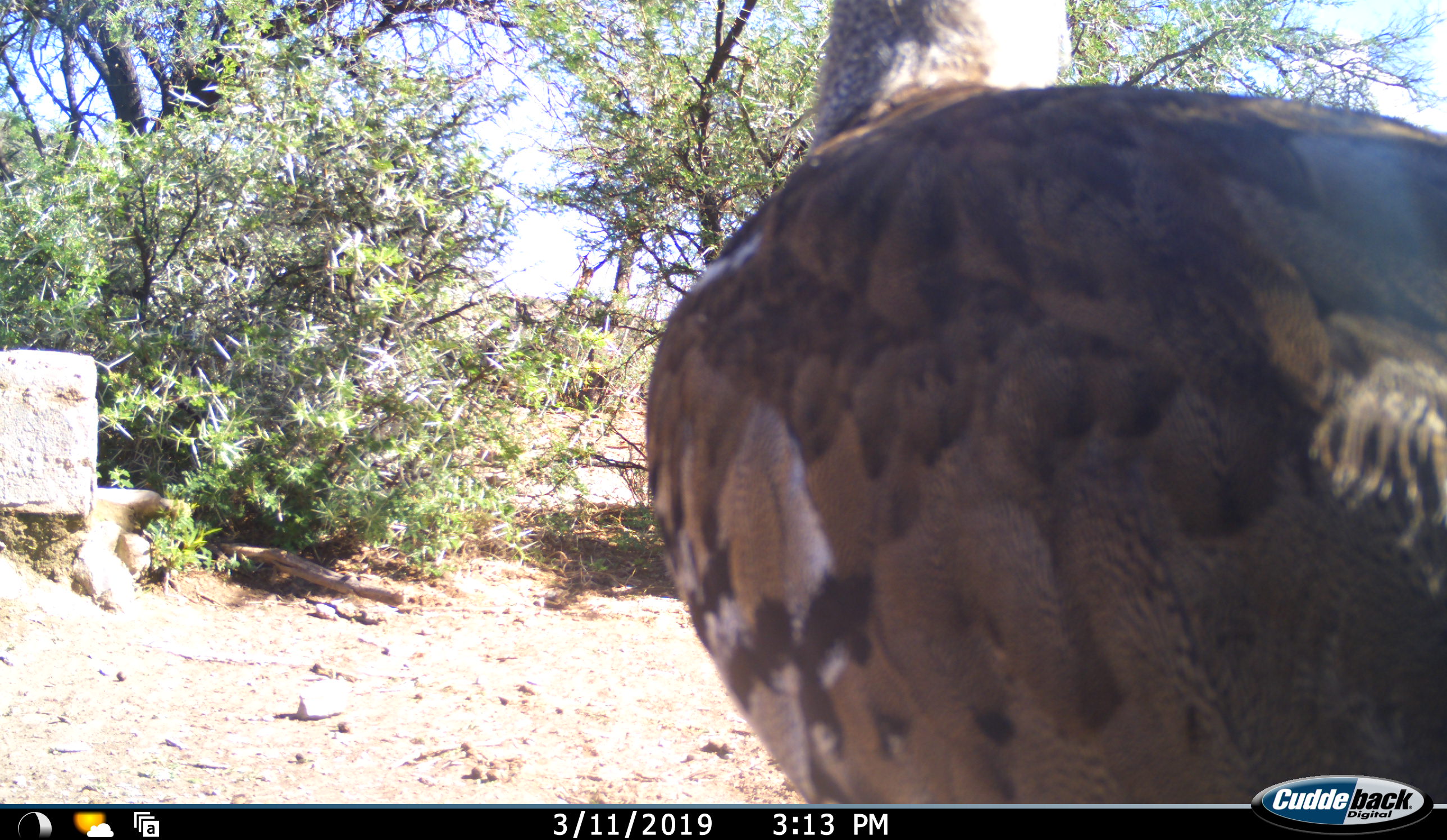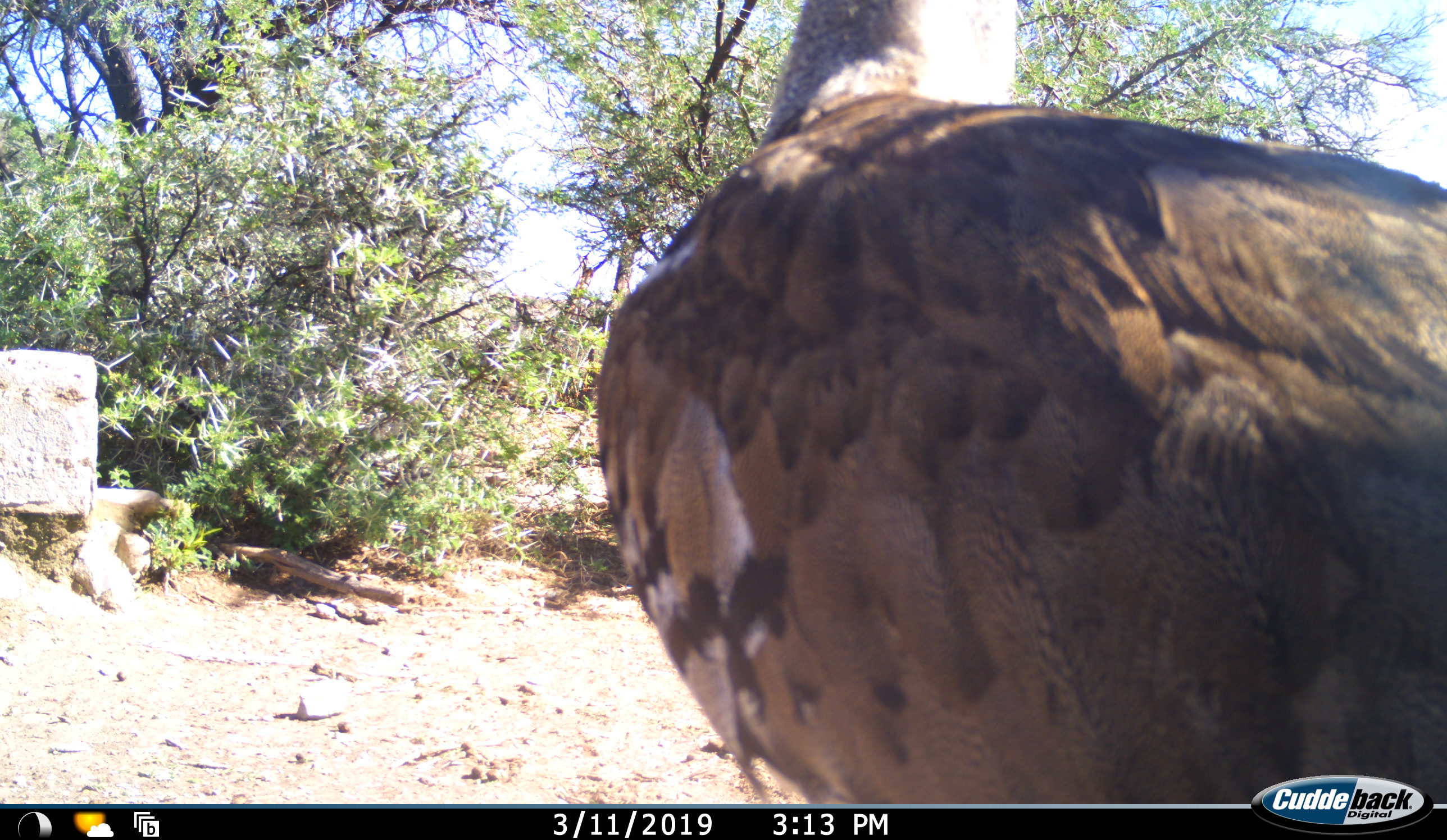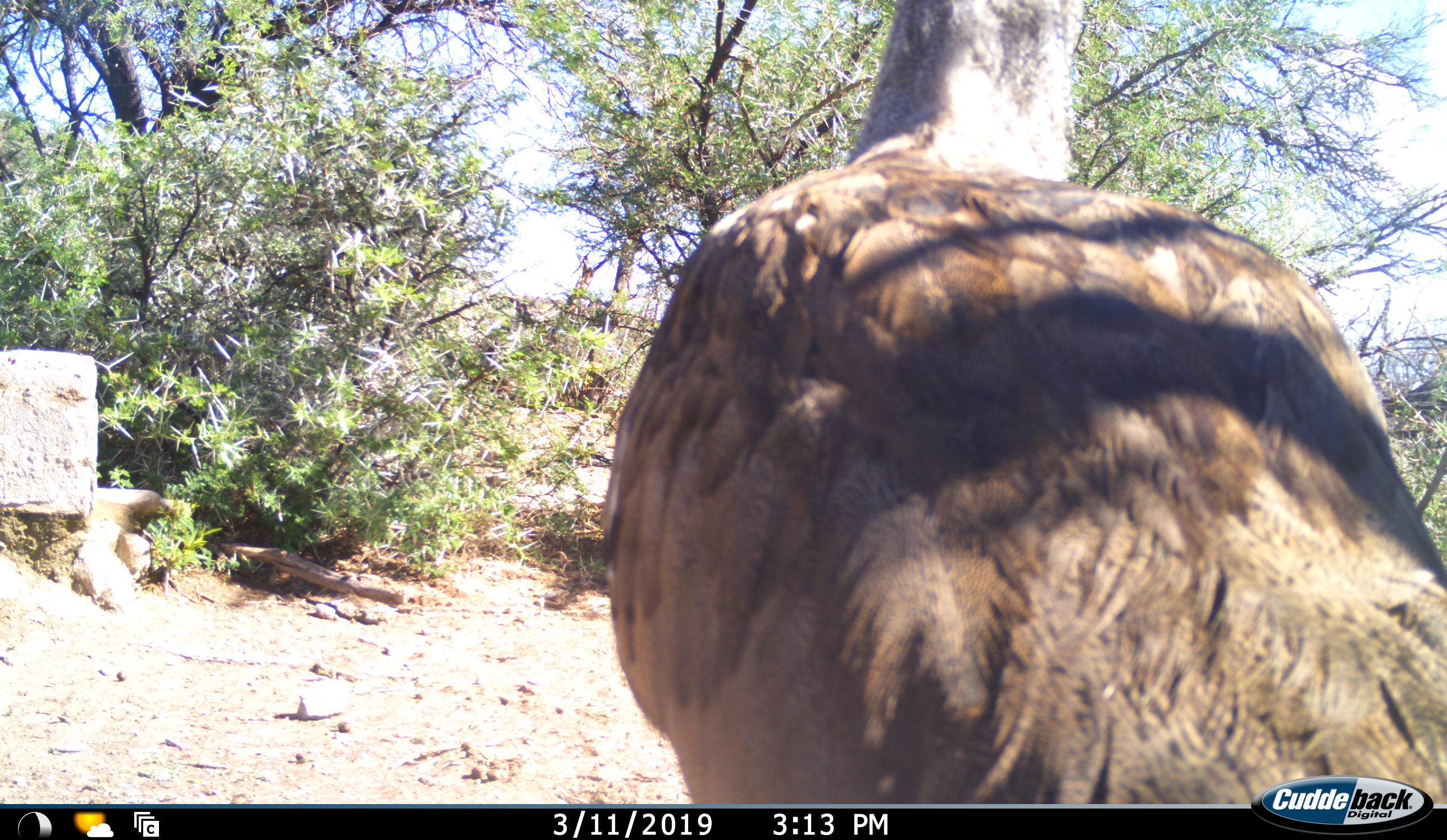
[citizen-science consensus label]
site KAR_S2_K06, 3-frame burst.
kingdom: Animalia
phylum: Chordata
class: Aves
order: Otidiformes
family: Otididae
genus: Ardeotis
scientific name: Ardeotis kori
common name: kori bustard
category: bustardkori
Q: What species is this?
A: Bustardkori (kori bustard) (Ardeotis kori).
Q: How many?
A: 1.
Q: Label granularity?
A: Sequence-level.